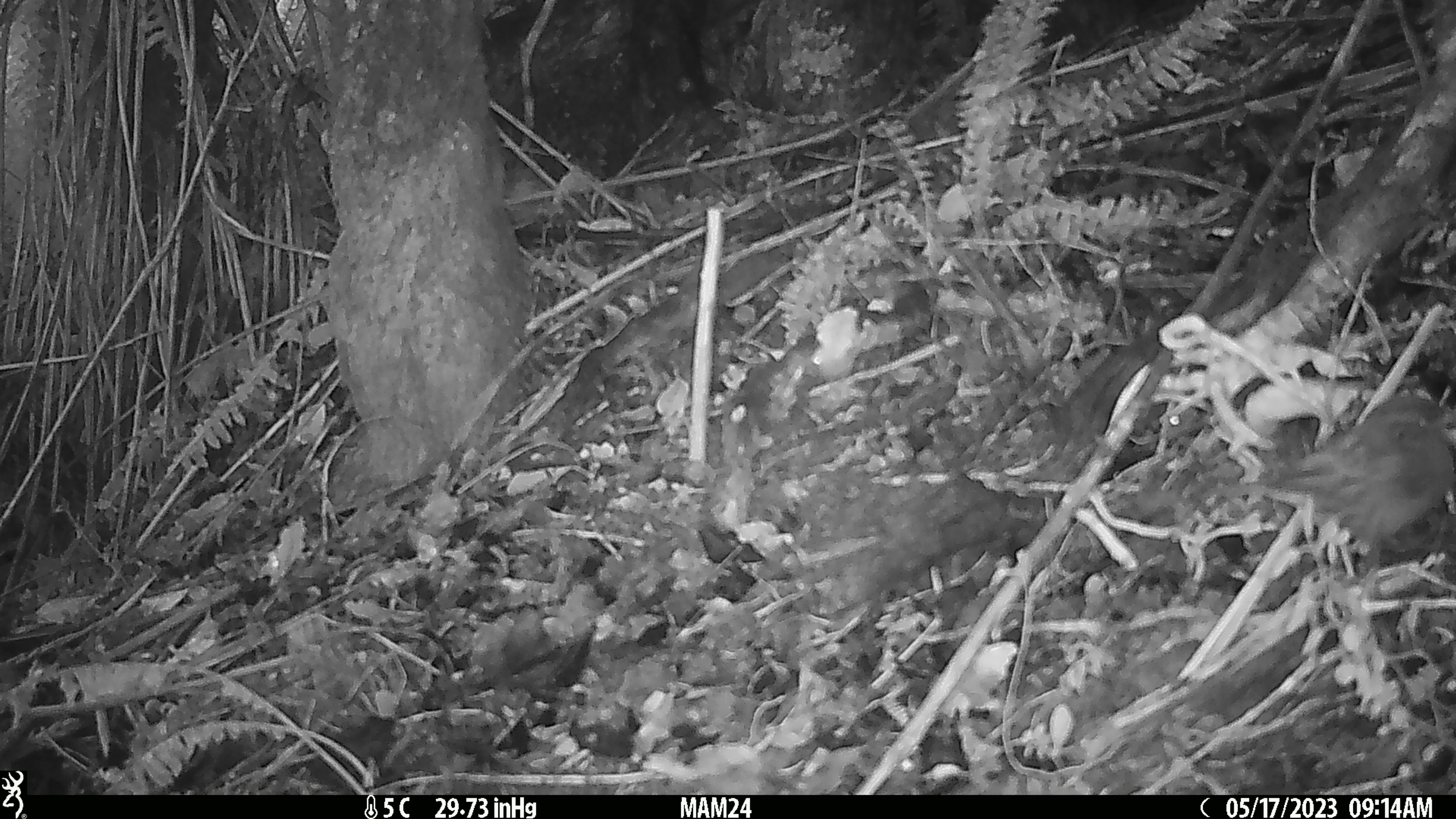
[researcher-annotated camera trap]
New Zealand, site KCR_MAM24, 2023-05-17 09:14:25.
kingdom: Animalia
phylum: Chordata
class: Aves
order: Passeriformes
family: Prunellidae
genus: Prunella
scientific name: Prunella modularis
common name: dunnock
Dunnock (Prunella modularis).